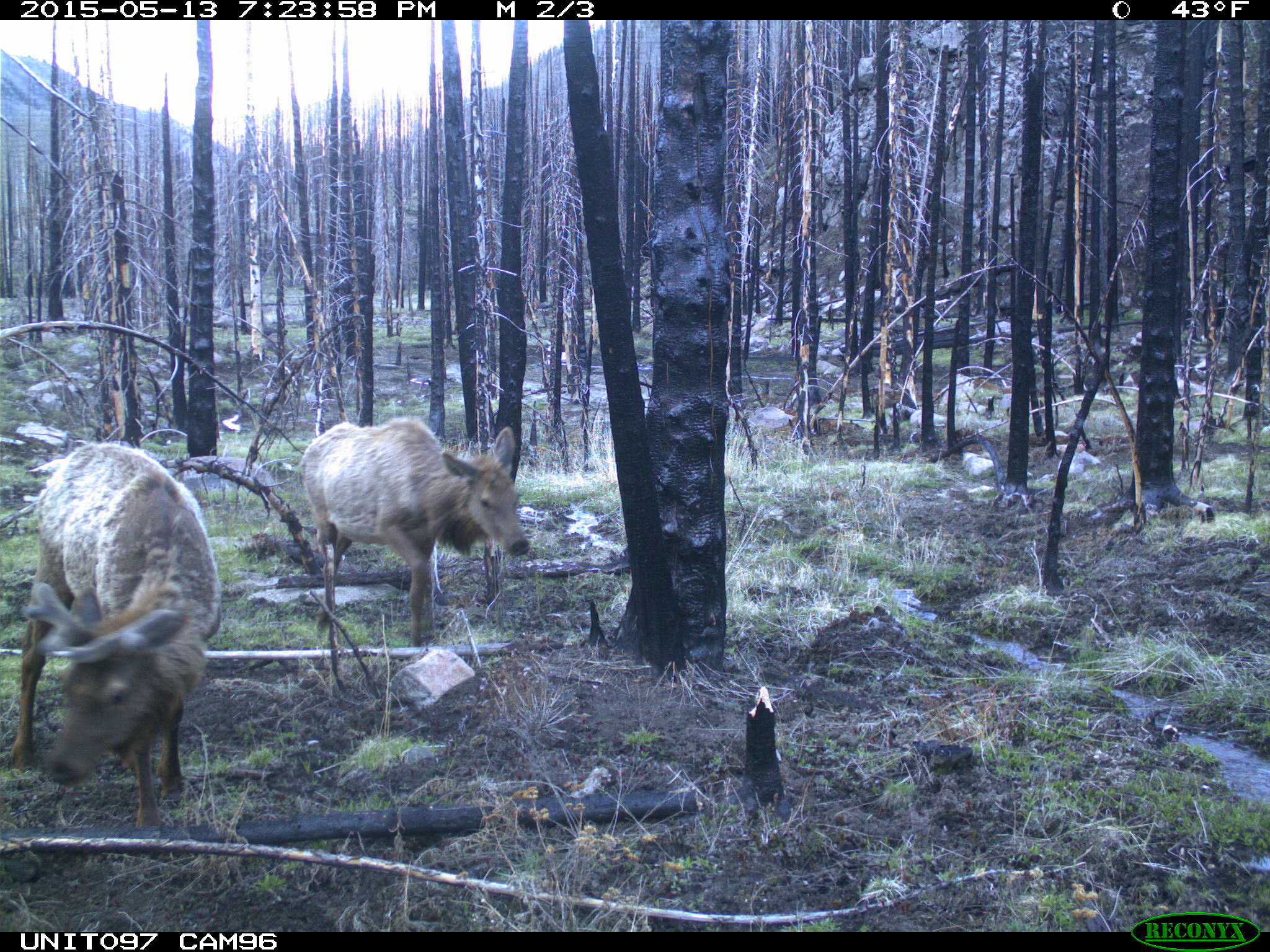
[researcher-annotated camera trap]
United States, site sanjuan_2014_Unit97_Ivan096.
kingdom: Animalia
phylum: Chordata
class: Mammalia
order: Artiodactyla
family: Cervidae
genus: Cervus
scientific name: Cervus elaphus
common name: red deer